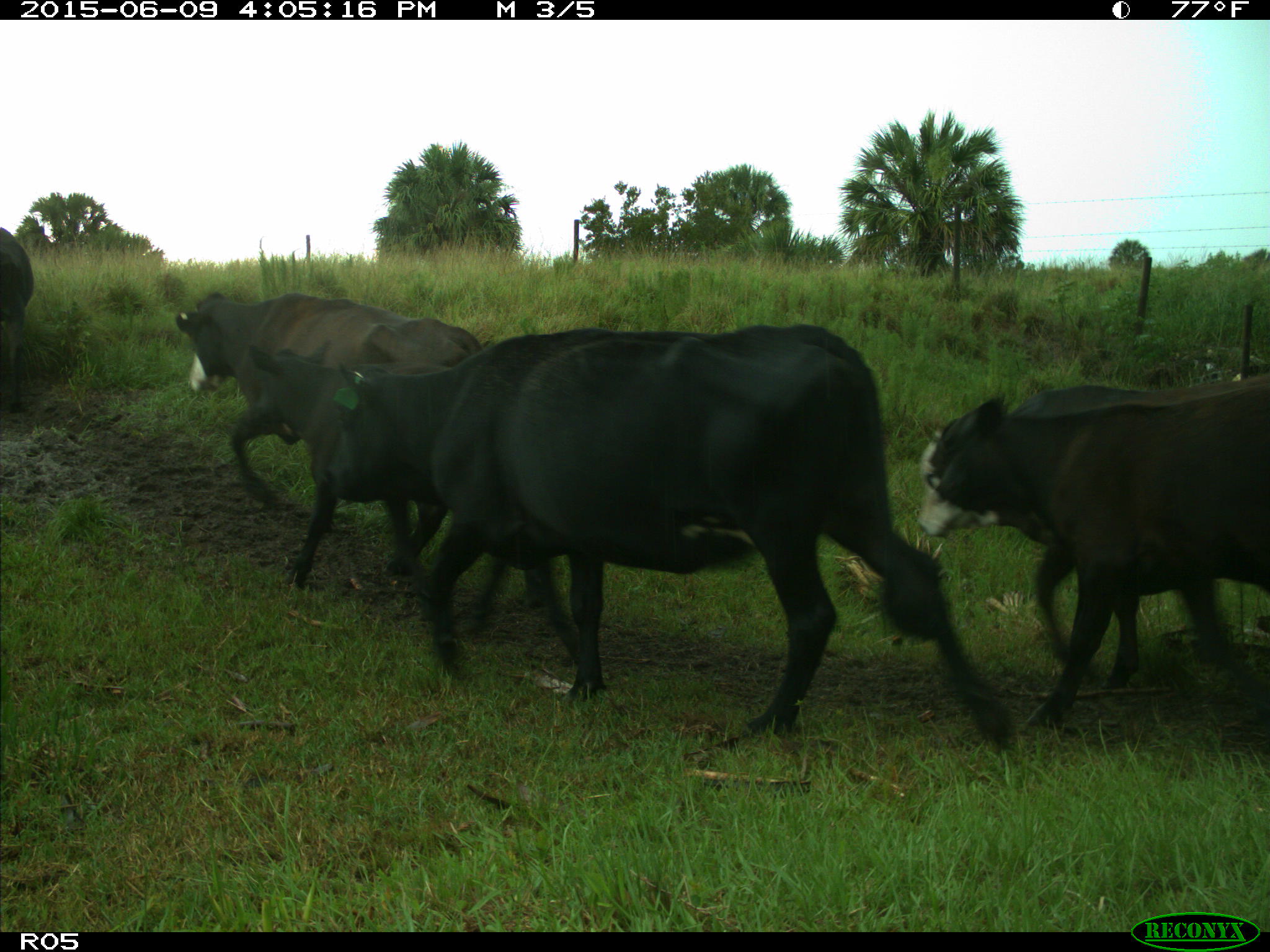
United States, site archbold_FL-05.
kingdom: Animalia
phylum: Chordata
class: Mammalia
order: Artiodactyla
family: Bovidae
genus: Bos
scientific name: Bos taurus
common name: domestic cow